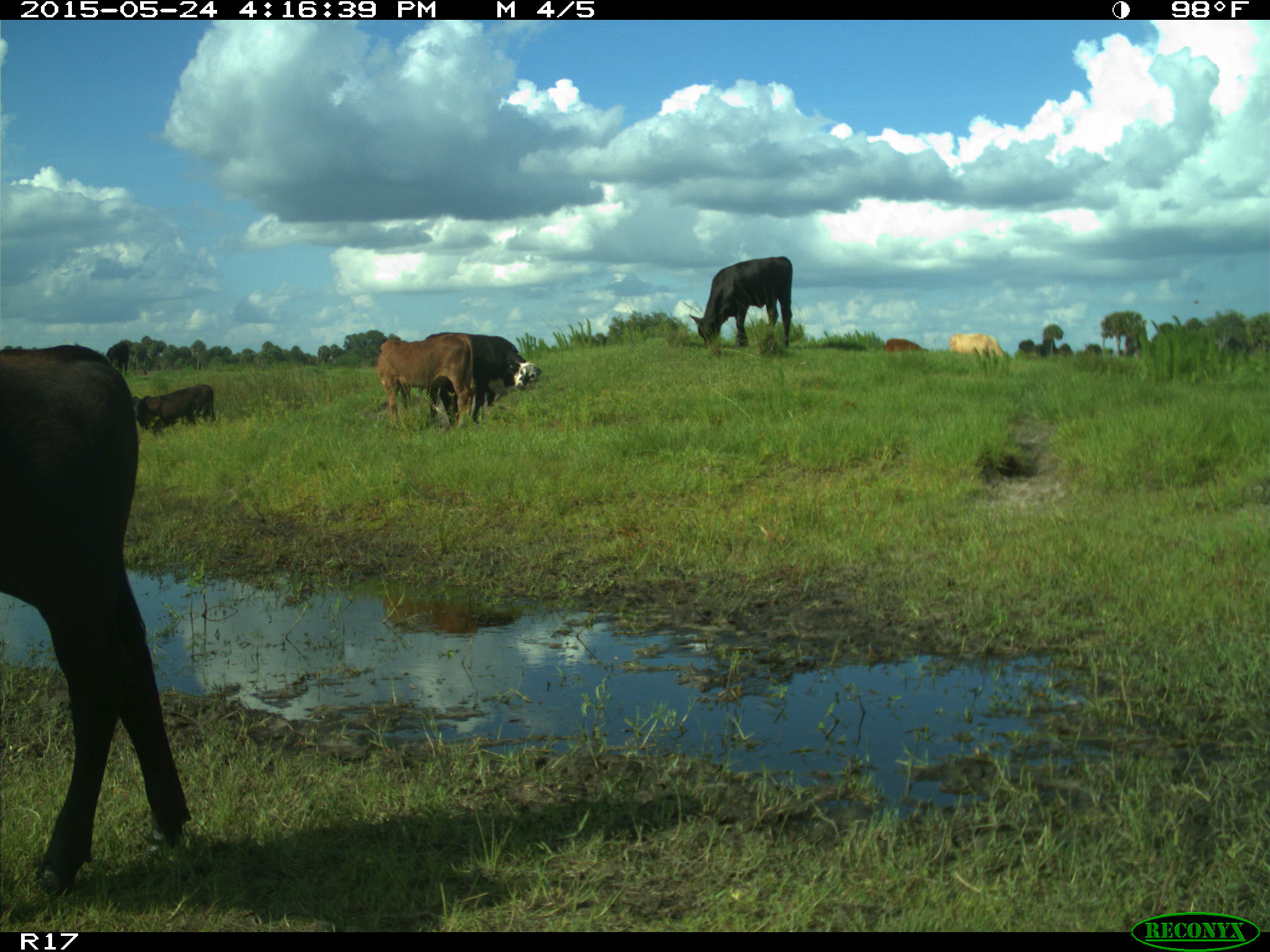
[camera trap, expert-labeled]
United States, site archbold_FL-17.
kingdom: Animalia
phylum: Chordata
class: Mammalia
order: Artiodactyla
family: Bovidae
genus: Bos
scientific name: Bos taurus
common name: domestic cow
Bos taurus (domestic cow).